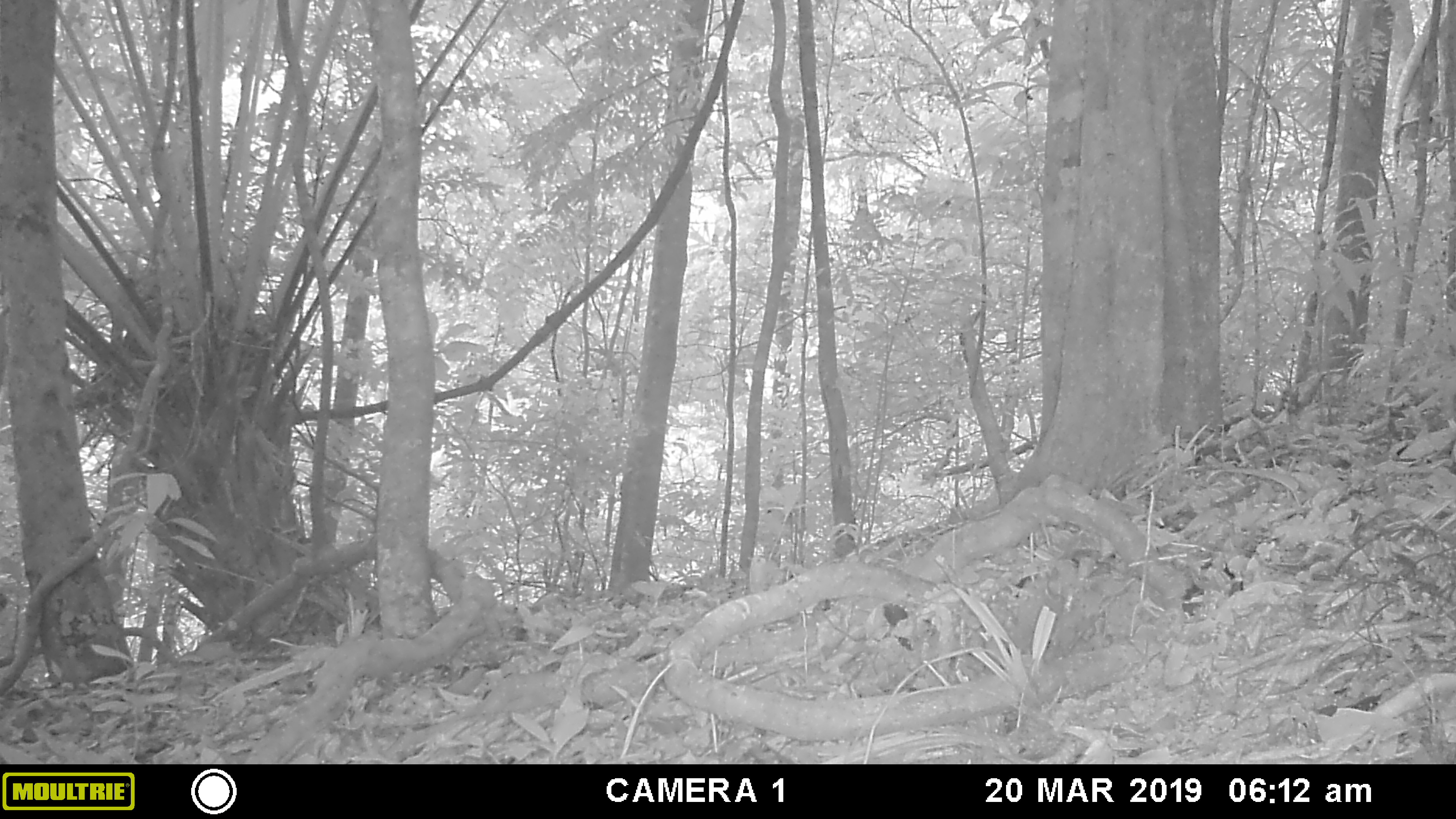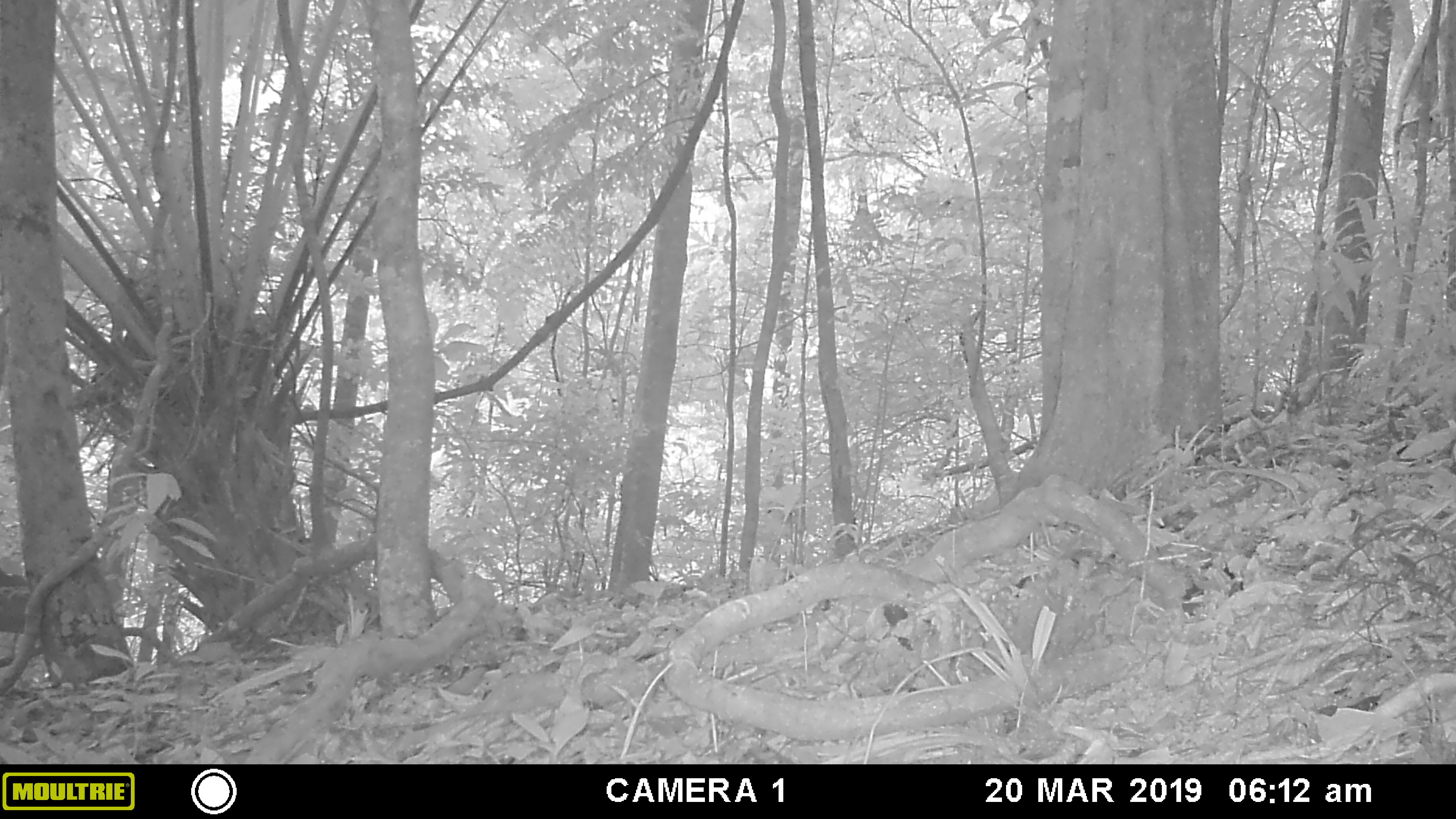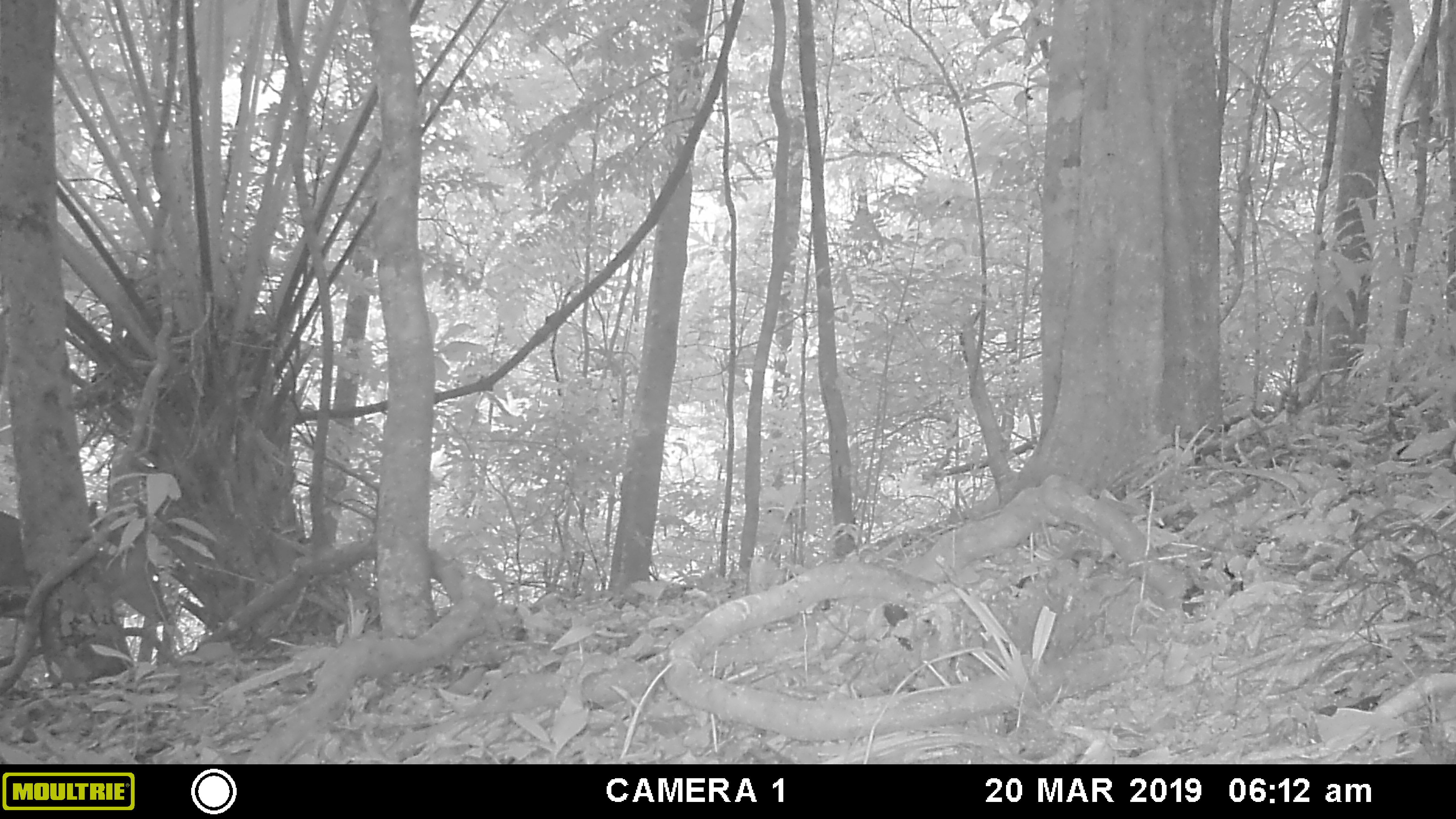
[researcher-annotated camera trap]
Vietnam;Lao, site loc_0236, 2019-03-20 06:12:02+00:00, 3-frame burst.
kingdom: Animalia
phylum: Chordata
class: Mammalia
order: Artiodactyla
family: Cervidae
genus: Muntiacus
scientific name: Muntiacus vuquangensis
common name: large-antlered muntjac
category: large antlered muntjac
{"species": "large antlered muntjac (large-antlered muntjac) (Muntiacus vuquangensis)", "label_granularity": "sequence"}